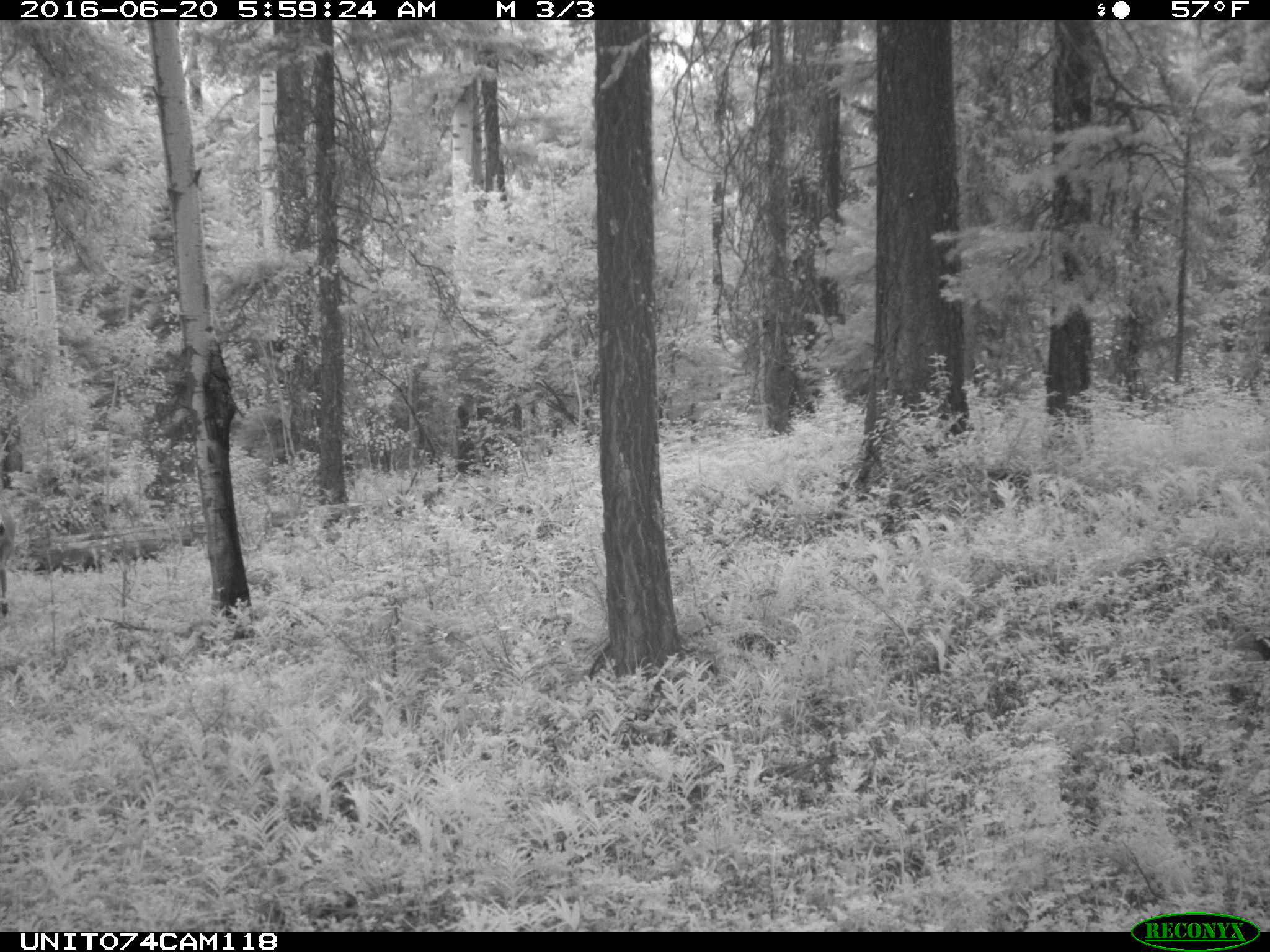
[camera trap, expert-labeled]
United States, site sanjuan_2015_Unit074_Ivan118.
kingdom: Animalia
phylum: Chordata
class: Mammalia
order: Artiodactyla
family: Cervidae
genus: Odocoileus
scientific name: Odocoileus hemionus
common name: mule deer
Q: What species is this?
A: Odocoileus hemionus (mule deer).